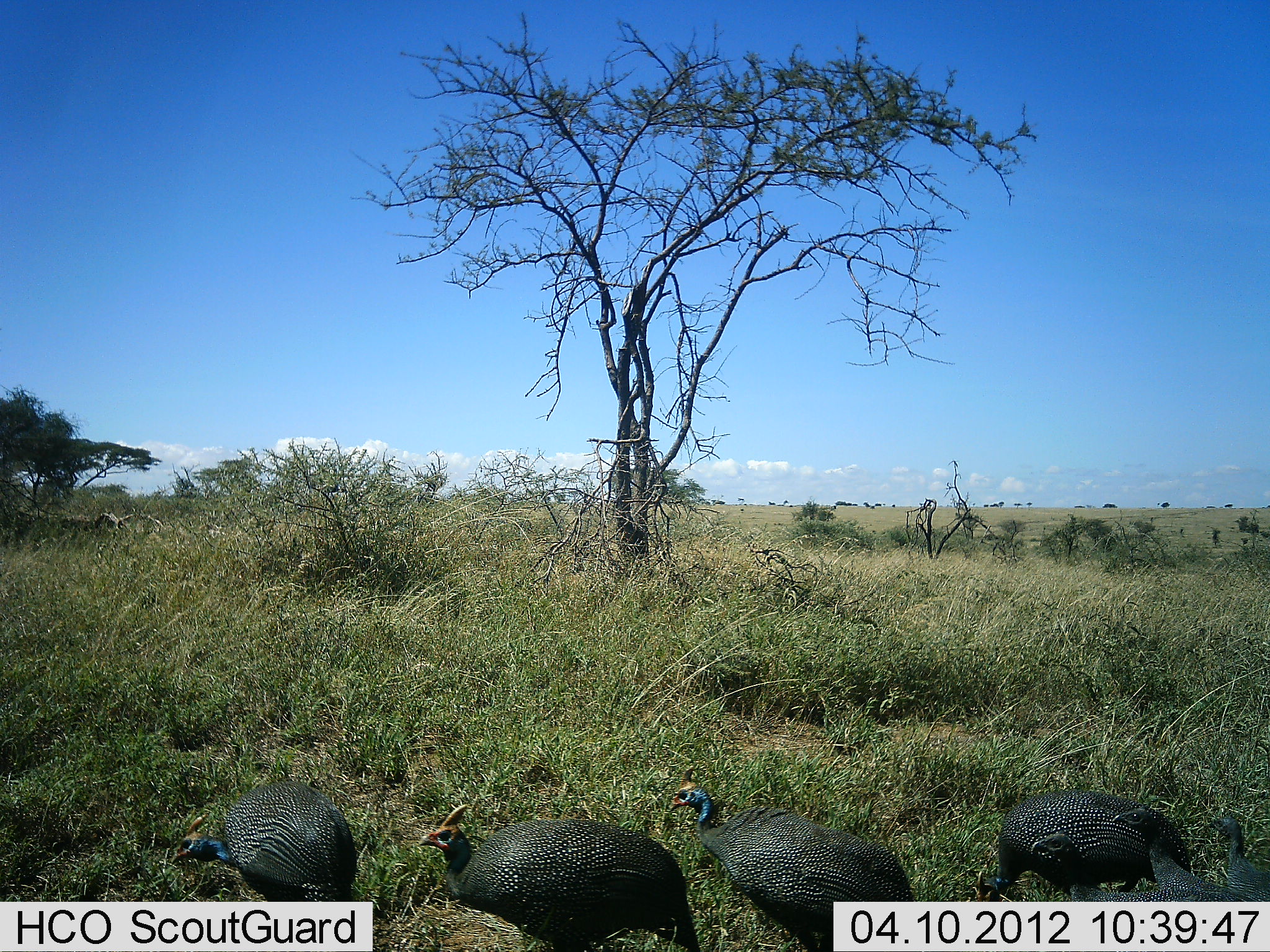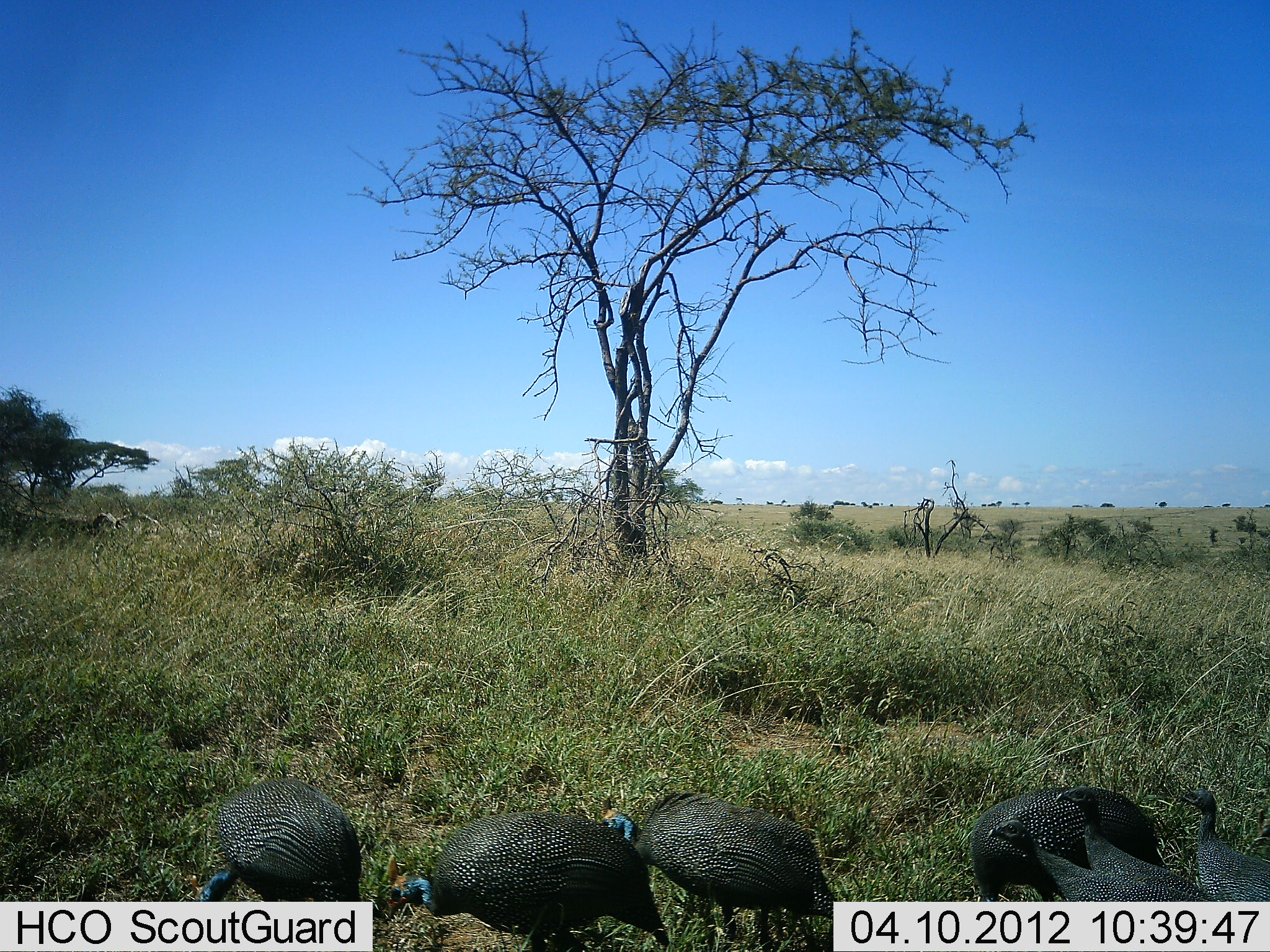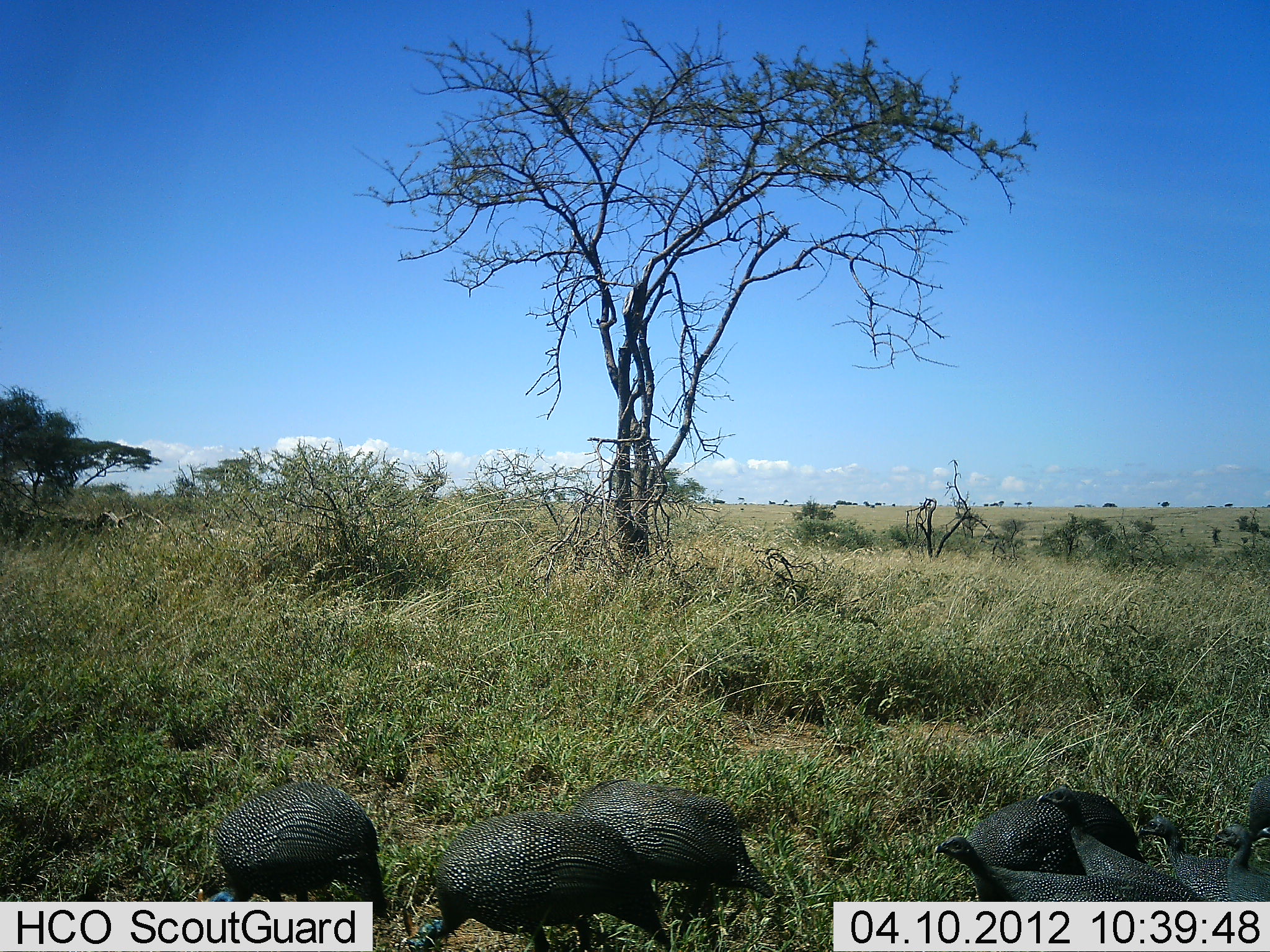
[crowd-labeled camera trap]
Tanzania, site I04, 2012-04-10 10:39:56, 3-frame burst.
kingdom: Animalia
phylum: Chordata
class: Aves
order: Galliformes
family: Numididae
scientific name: Numididae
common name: guinea fowl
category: guineafowl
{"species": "guineafowl (guinea fowl) (Numididae)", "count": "7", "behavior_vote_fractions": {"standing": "39%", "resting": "0%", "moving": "72%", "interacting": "0%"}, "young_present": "22%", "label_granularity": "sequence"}